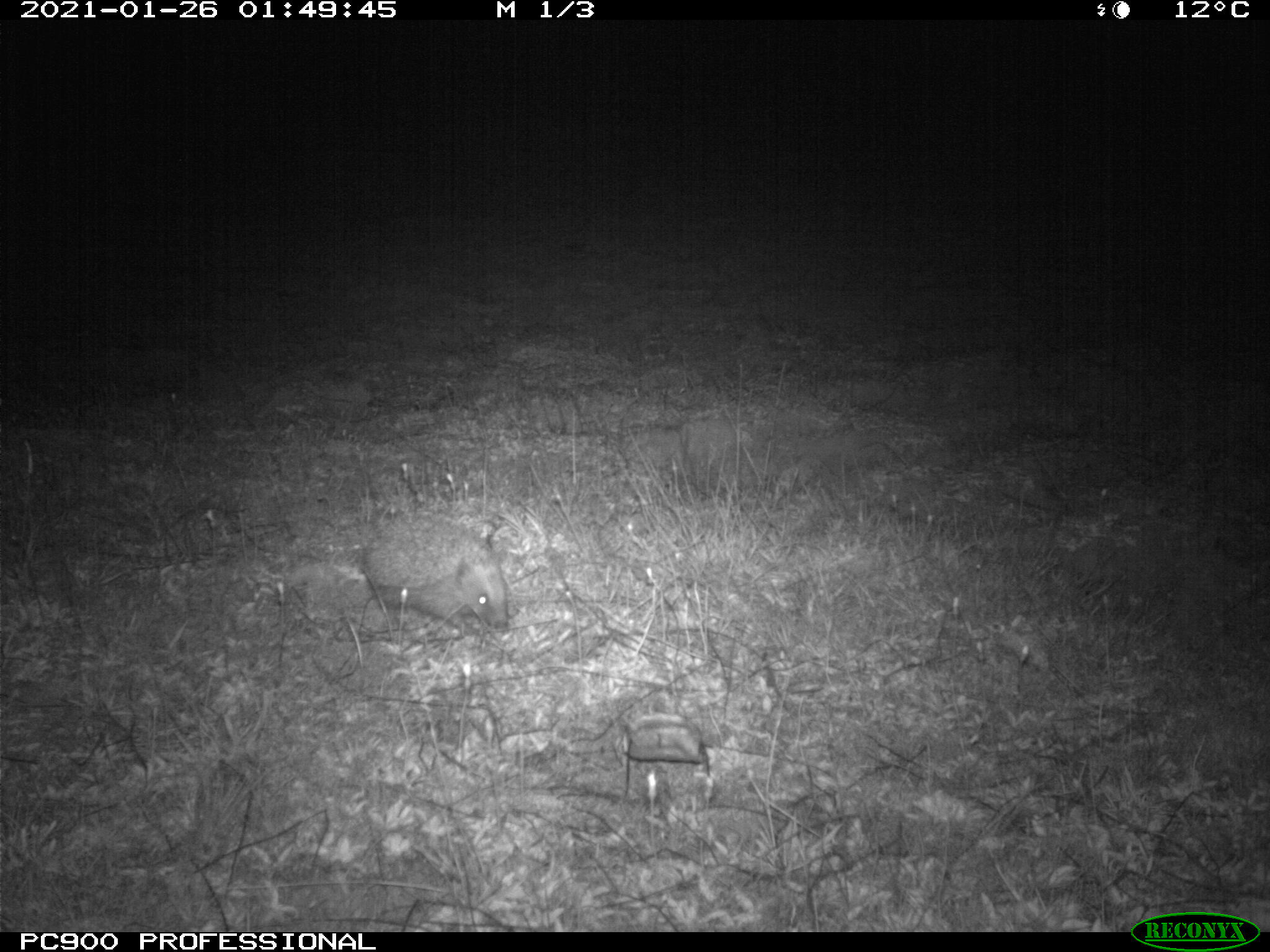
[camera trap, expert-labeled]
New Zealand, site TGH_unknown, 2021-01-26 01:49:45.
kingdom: Animalia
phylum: Chordata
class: Mammalia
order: Eulipotyphla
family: Erinaceidae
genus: Erinaceus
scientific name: Erinaceus europaeus europaeus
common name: european hedgehog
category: hedgehog